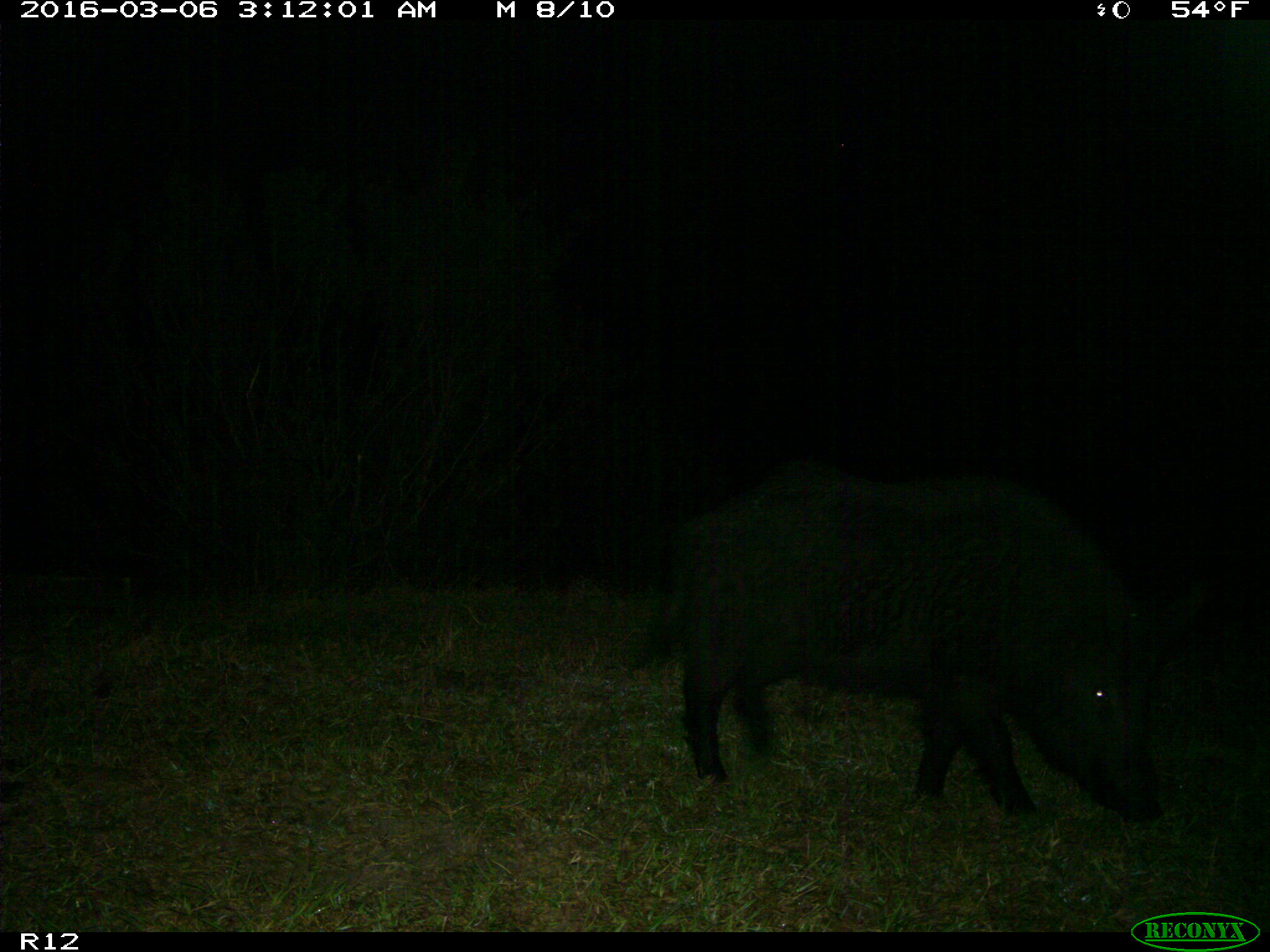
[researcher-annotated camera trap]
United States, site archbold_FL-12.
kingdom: Animalia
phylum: Chordata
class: Mammalia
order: Artiodactyla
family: Suidae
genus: Sus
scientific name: Sus scrofa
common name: wild boar